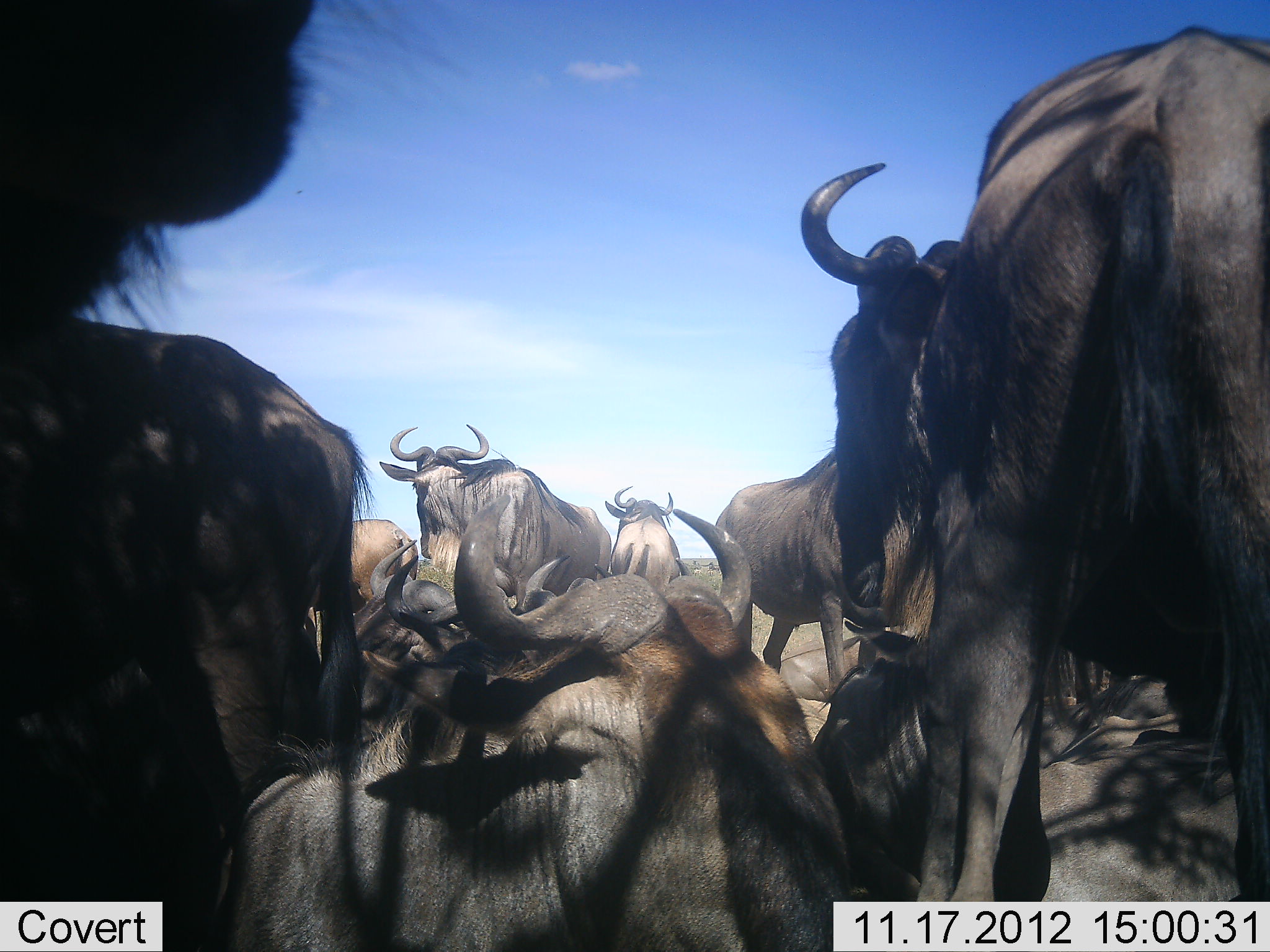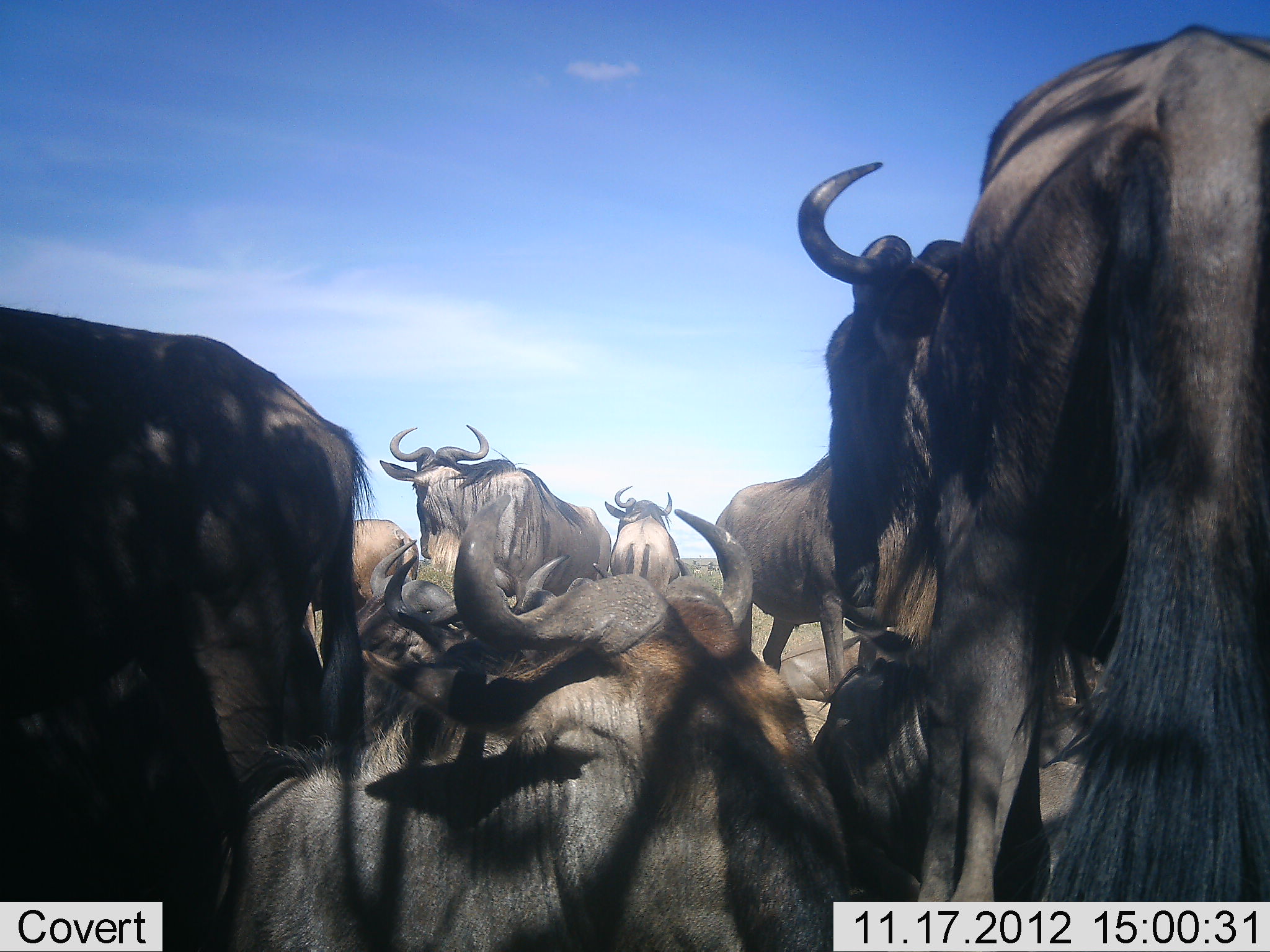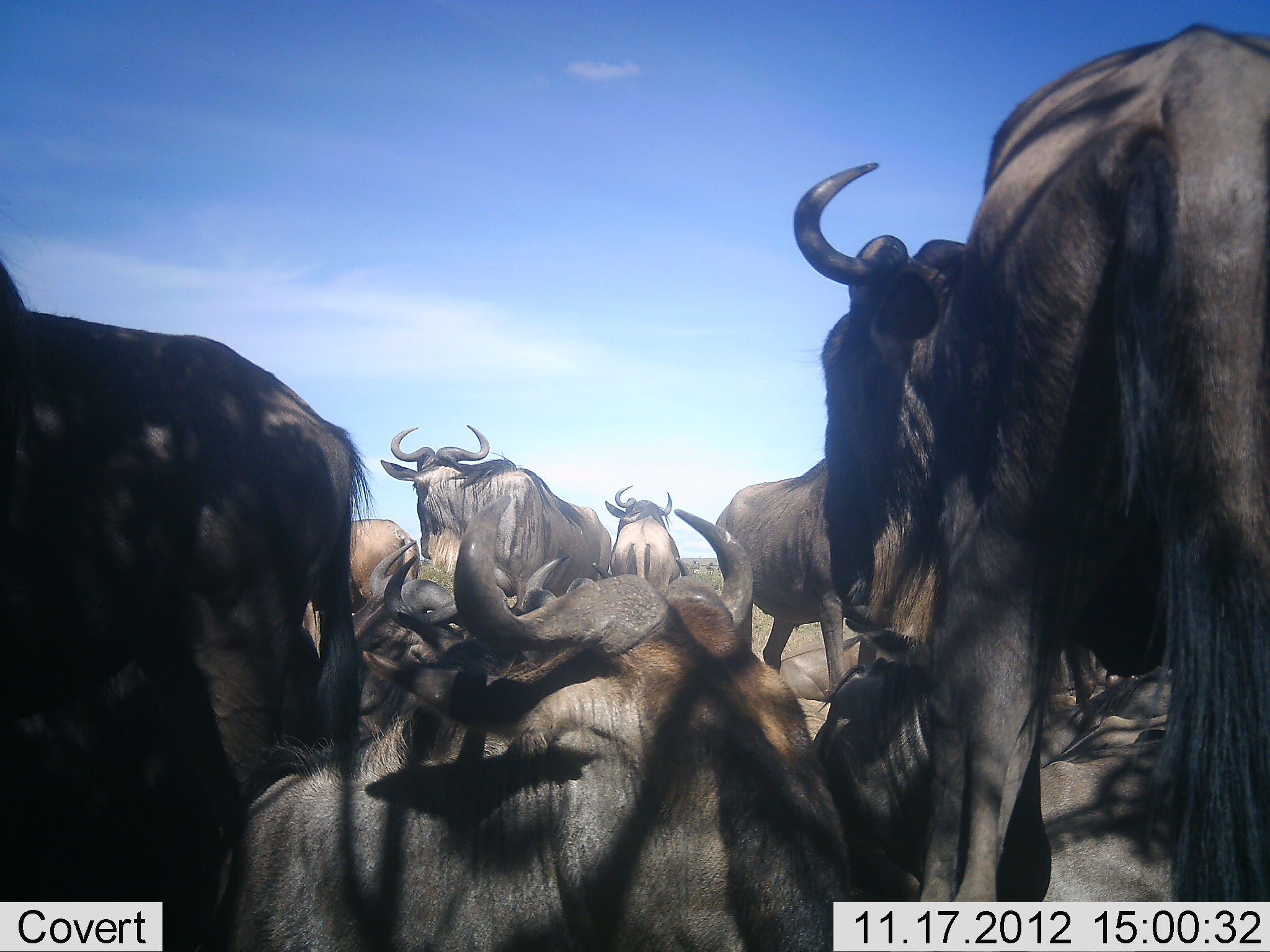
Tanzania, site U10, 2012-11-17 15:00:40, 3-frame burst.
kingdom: Animalia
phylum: Chordata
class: Mammalia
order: Artiodactyla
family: Bovidae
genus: Connochaetes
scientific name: Connochaetes taurinus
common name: blue wildebeest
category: wildebeest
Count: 10.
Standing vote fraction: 70%.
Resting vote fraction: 100%.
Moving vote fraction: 10%.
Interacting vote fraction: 20%.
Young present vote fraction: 0%.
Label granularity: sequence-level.